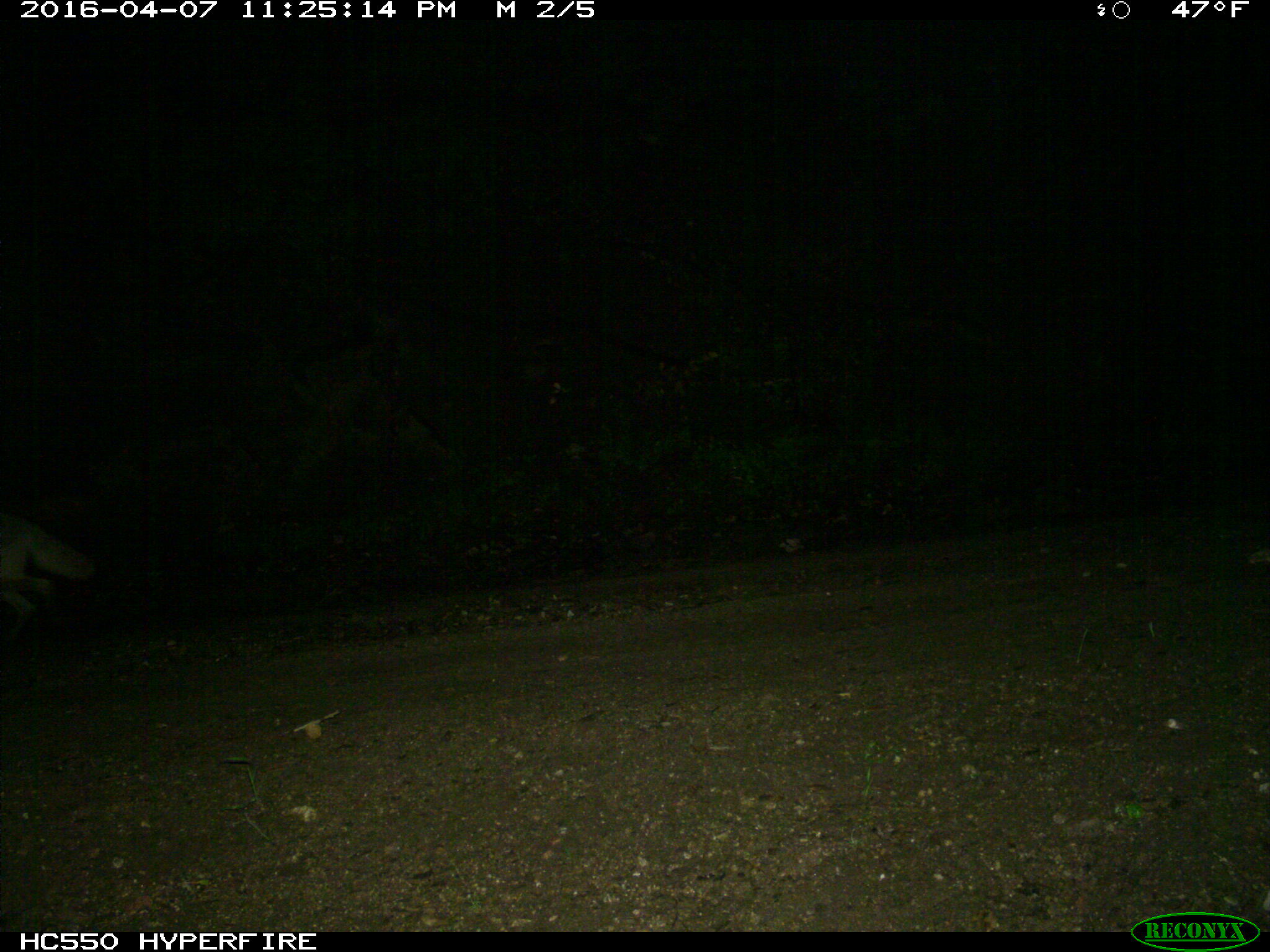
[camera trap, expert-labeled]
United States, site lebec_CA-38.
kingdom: Animalia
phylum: Chordata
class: Mammalia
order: Carnivora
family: Canidae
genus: Canis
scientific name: Canis latrans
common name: coyote